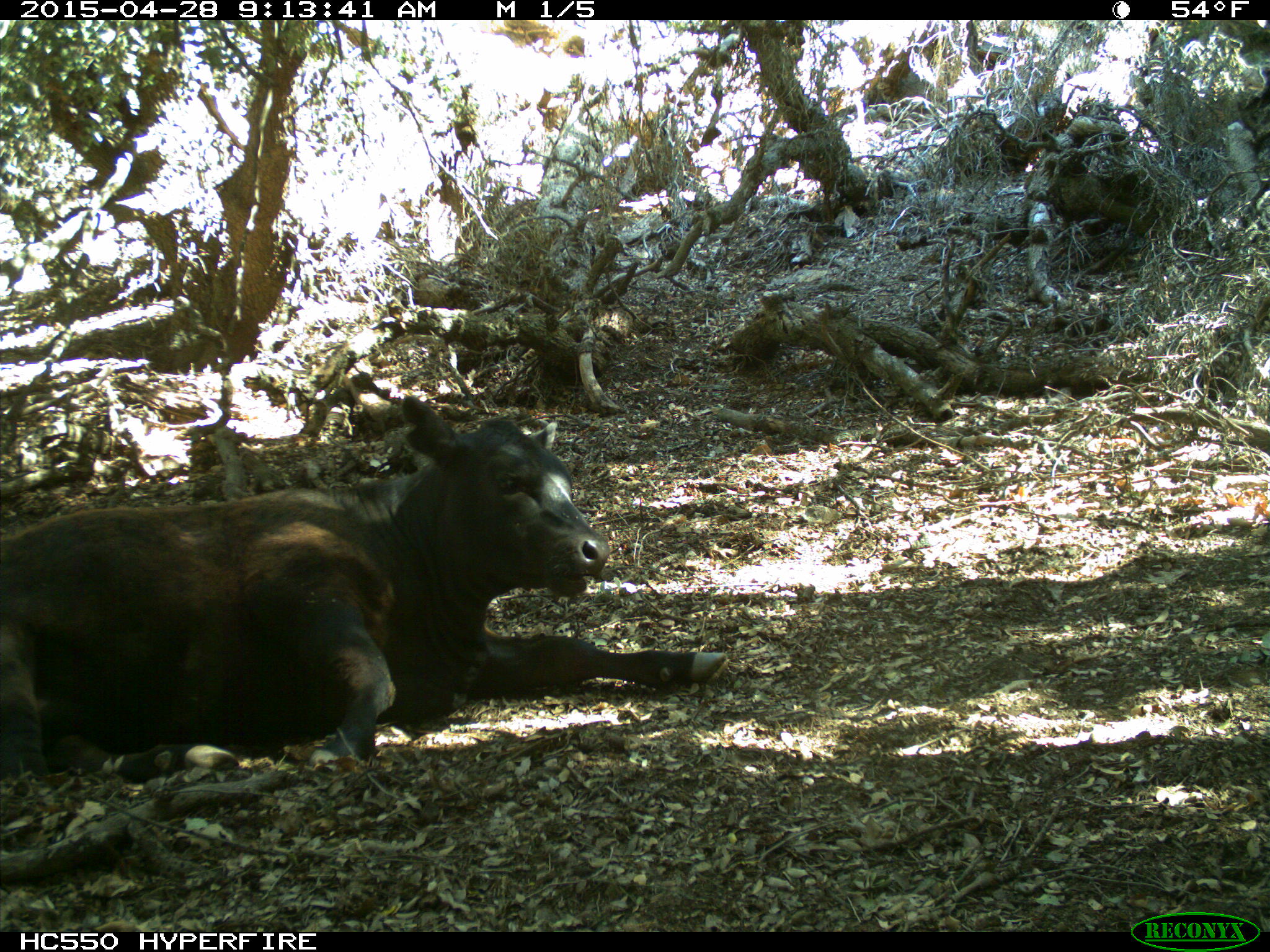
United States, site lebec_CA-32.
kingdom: Animalia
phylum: Chordata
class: Mammalia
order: Artiodactyla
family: Bovidae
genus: Bos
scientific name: Bos taurus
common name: domestic cow